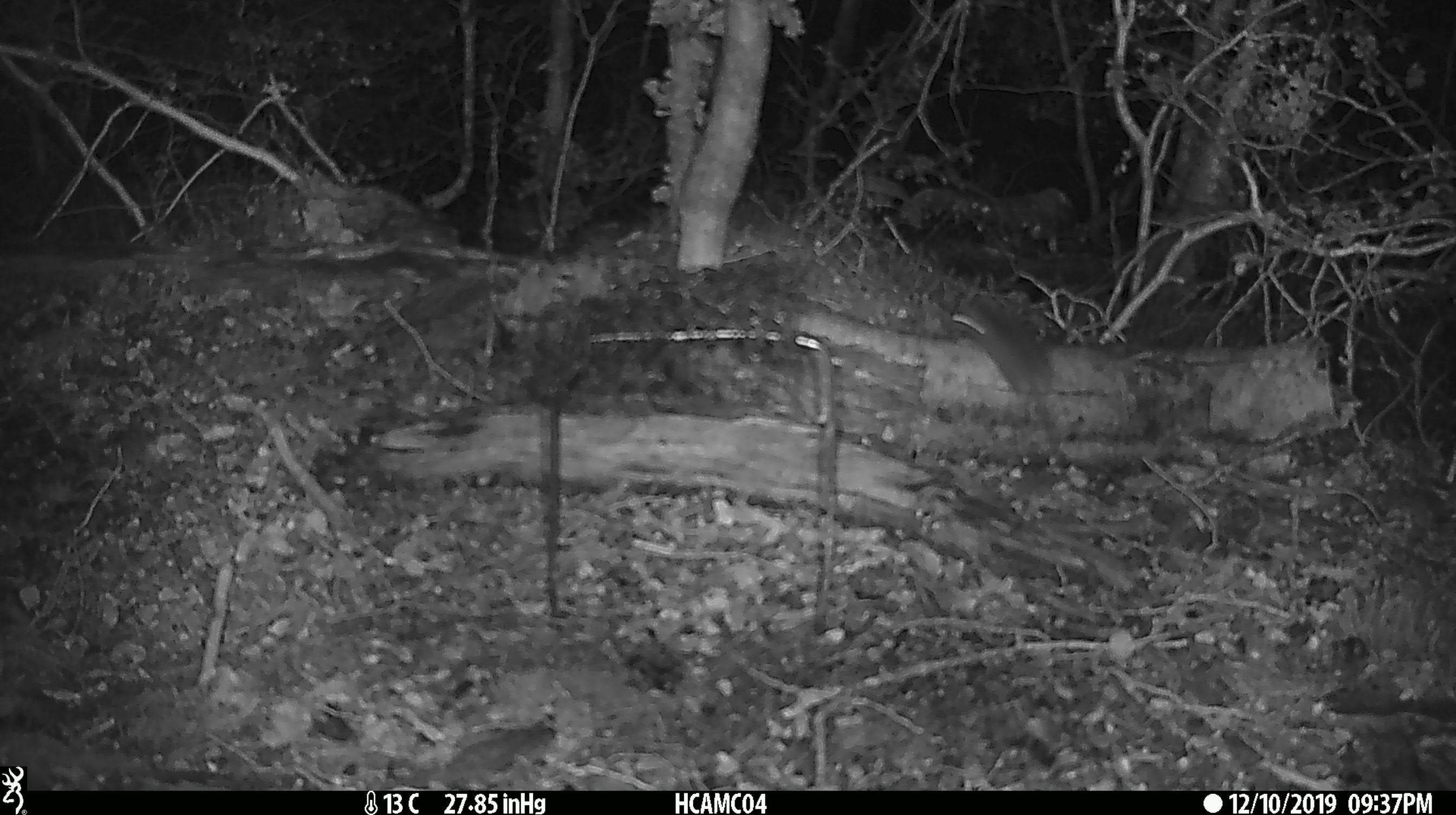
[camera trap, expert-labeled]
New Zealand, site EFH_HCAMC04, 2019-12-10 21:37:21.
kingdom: Animalia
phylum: Chordata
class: Mammalia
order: Rodentia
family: Muridae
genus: Mus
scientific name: Mus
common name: mouse